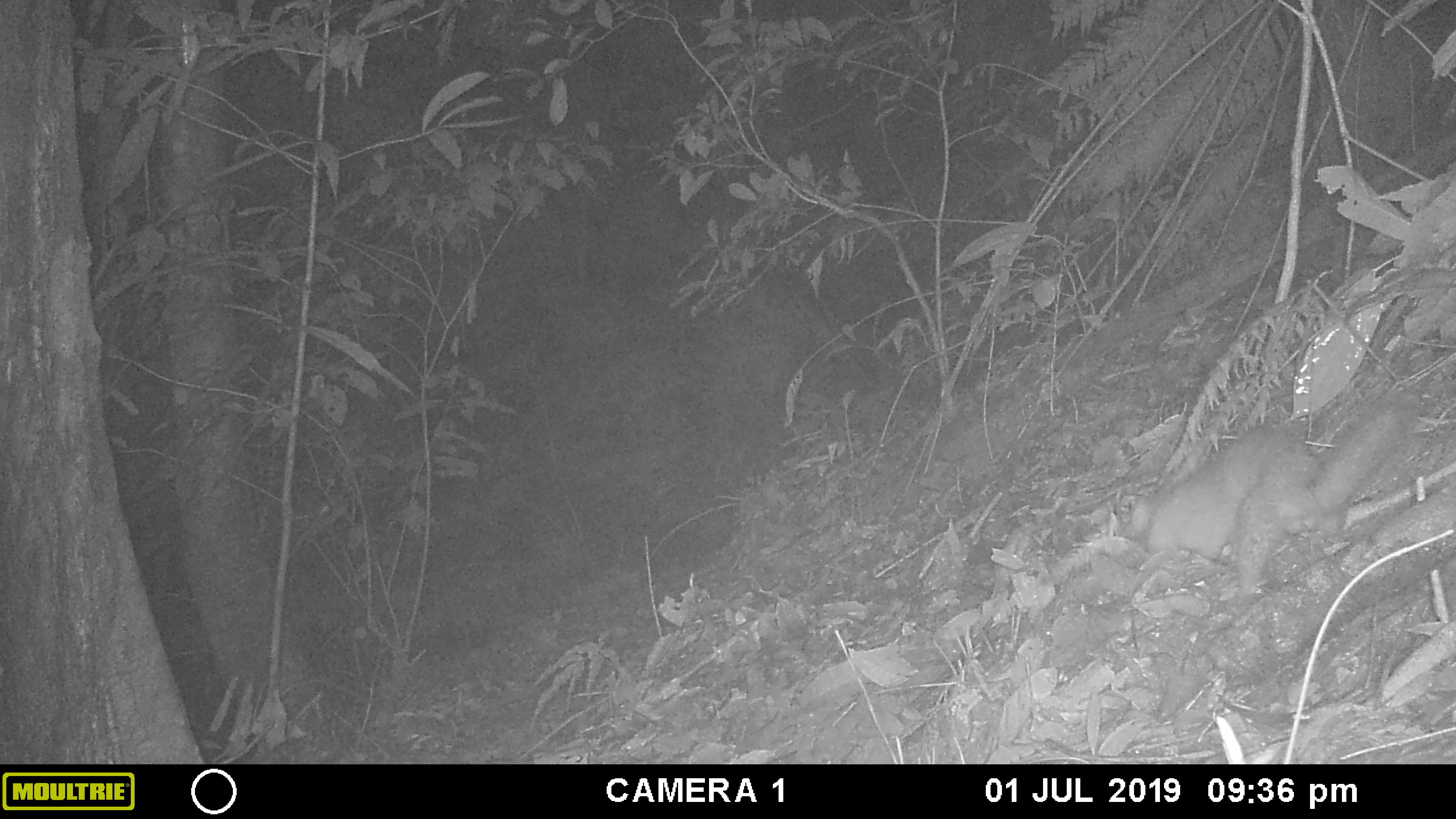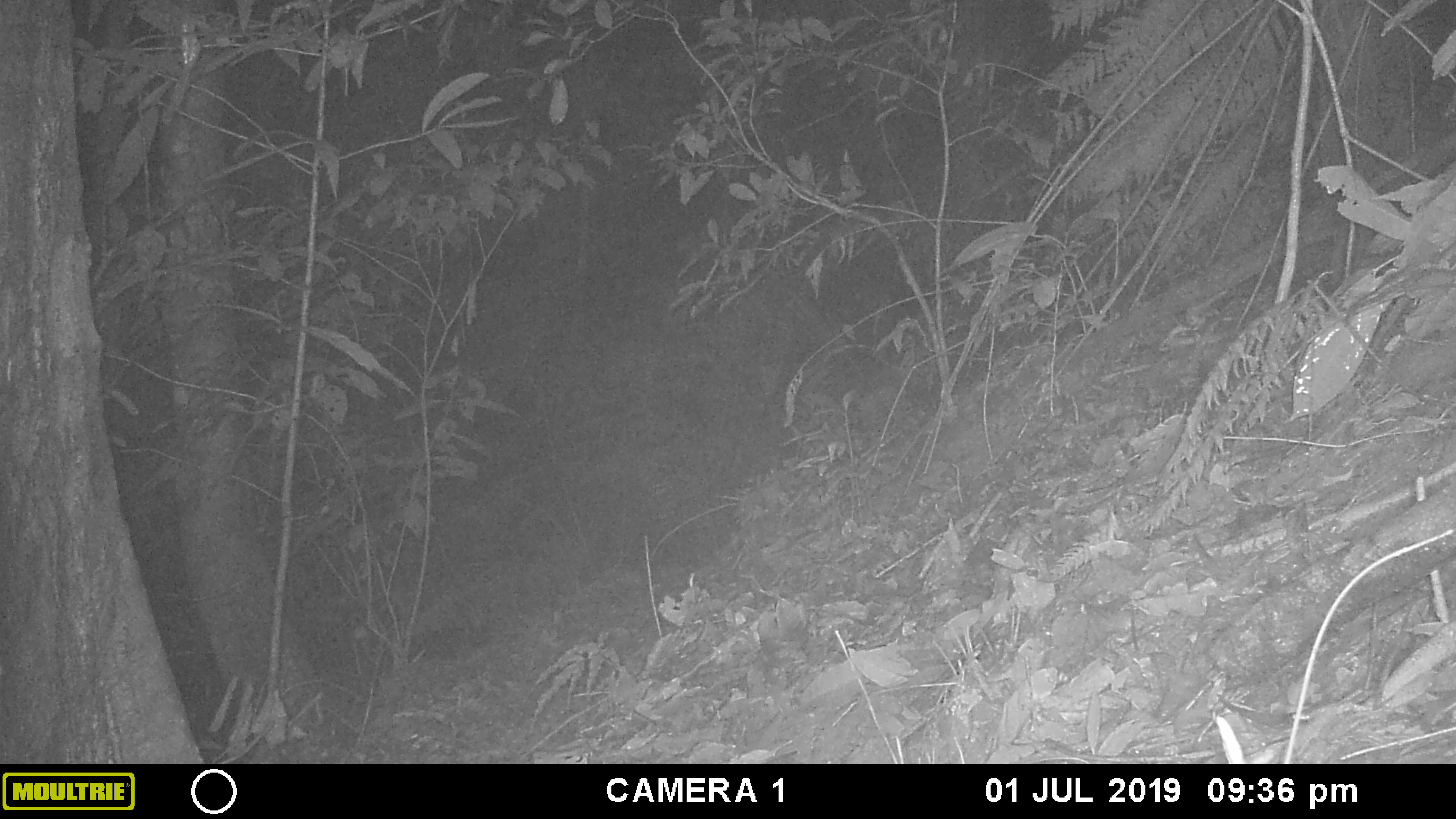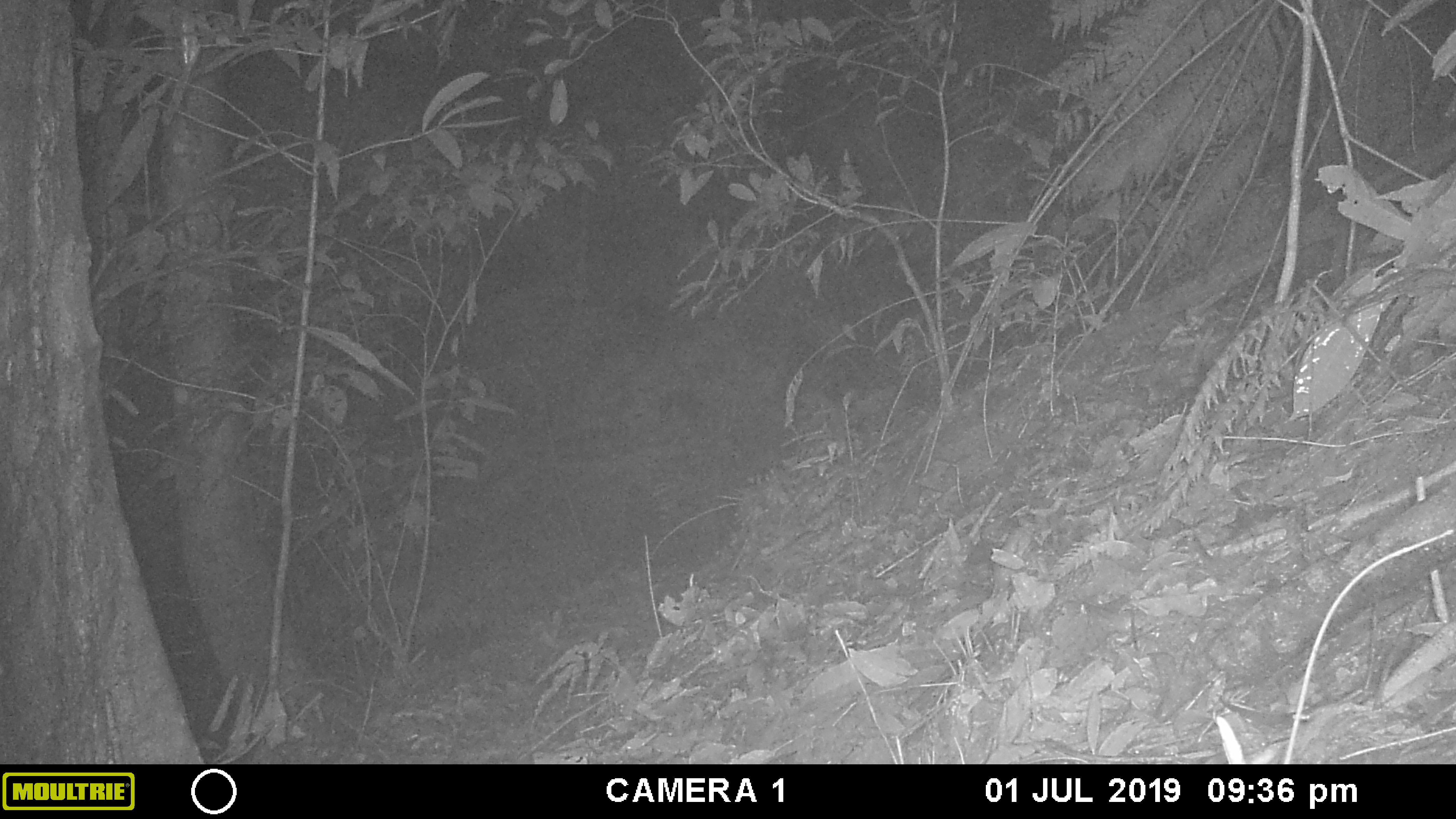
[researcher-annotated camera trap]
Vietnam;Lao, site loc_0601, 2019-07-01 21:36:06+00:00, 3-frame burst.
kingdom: Animalia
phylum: Chordata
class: Mammalia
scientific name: Mammalia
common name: mammal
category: unidentified small mammal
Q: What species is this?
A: Unidentified small mammal (mammal) (Mammalia).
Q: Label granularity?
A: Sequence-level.